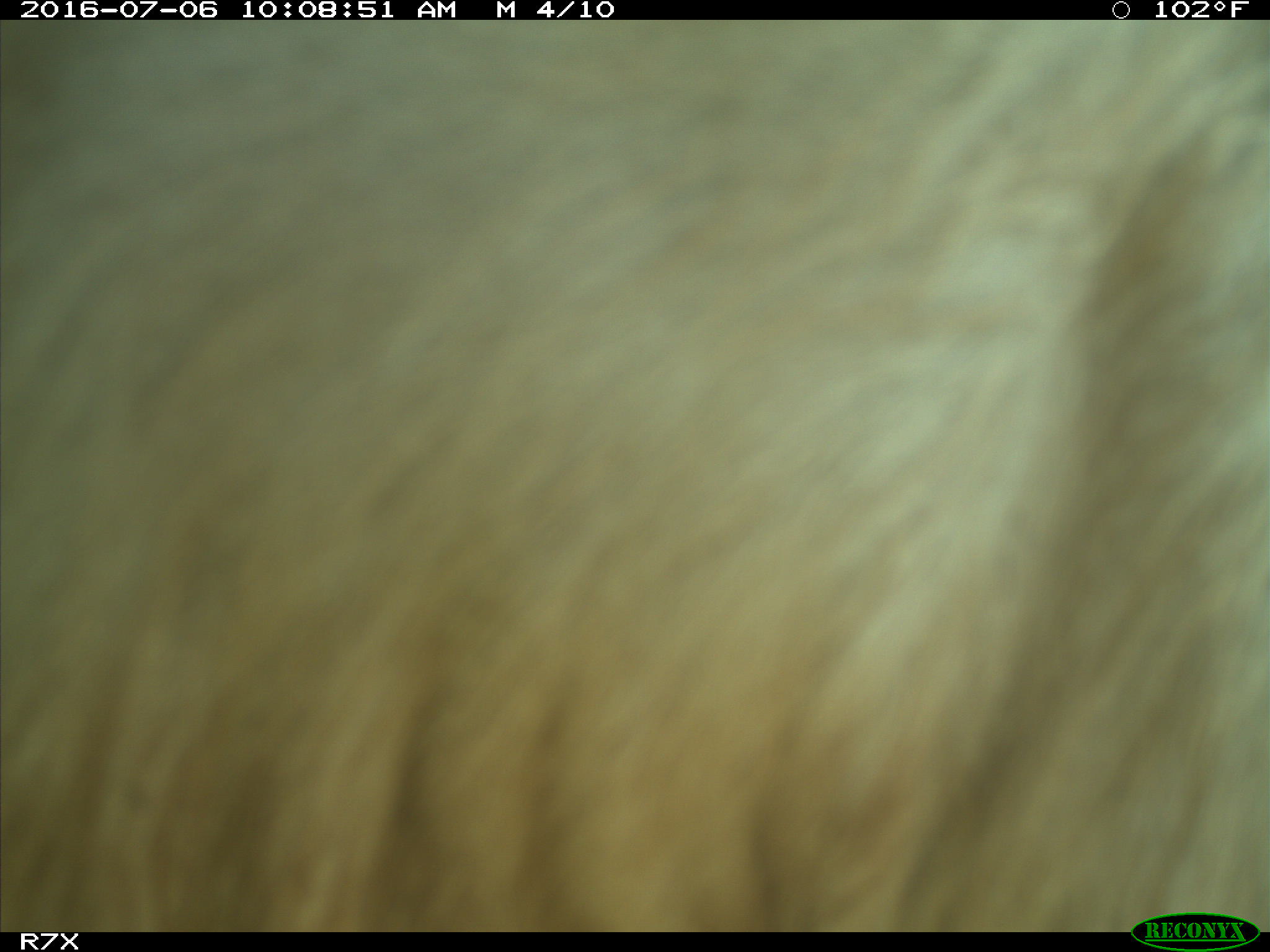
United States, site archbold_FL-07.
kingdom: Animalia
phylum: Chordata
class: Mammalia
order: Artiodactyla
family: Bovidae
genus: Bos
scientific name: Bos taurus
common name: domestic cow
Bos taurus (domestic cow).